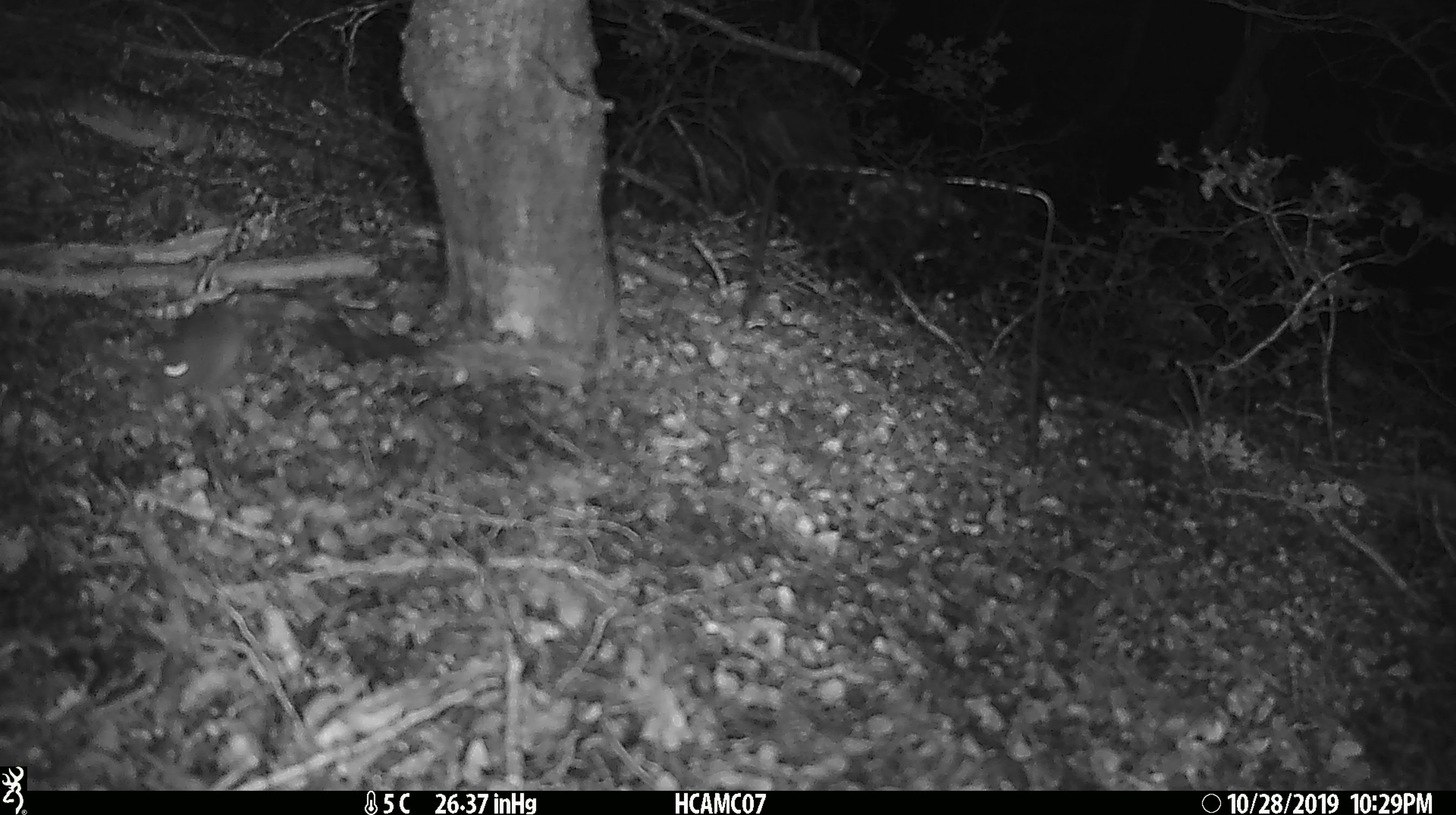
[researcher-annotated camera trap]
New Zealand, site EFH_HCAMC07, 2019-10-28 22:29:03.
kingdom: Animalia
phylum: Chordata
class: Mammalia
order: Rodentia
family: Muridae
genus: Mus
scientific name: Mus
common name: mouse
Mouse (Mus).